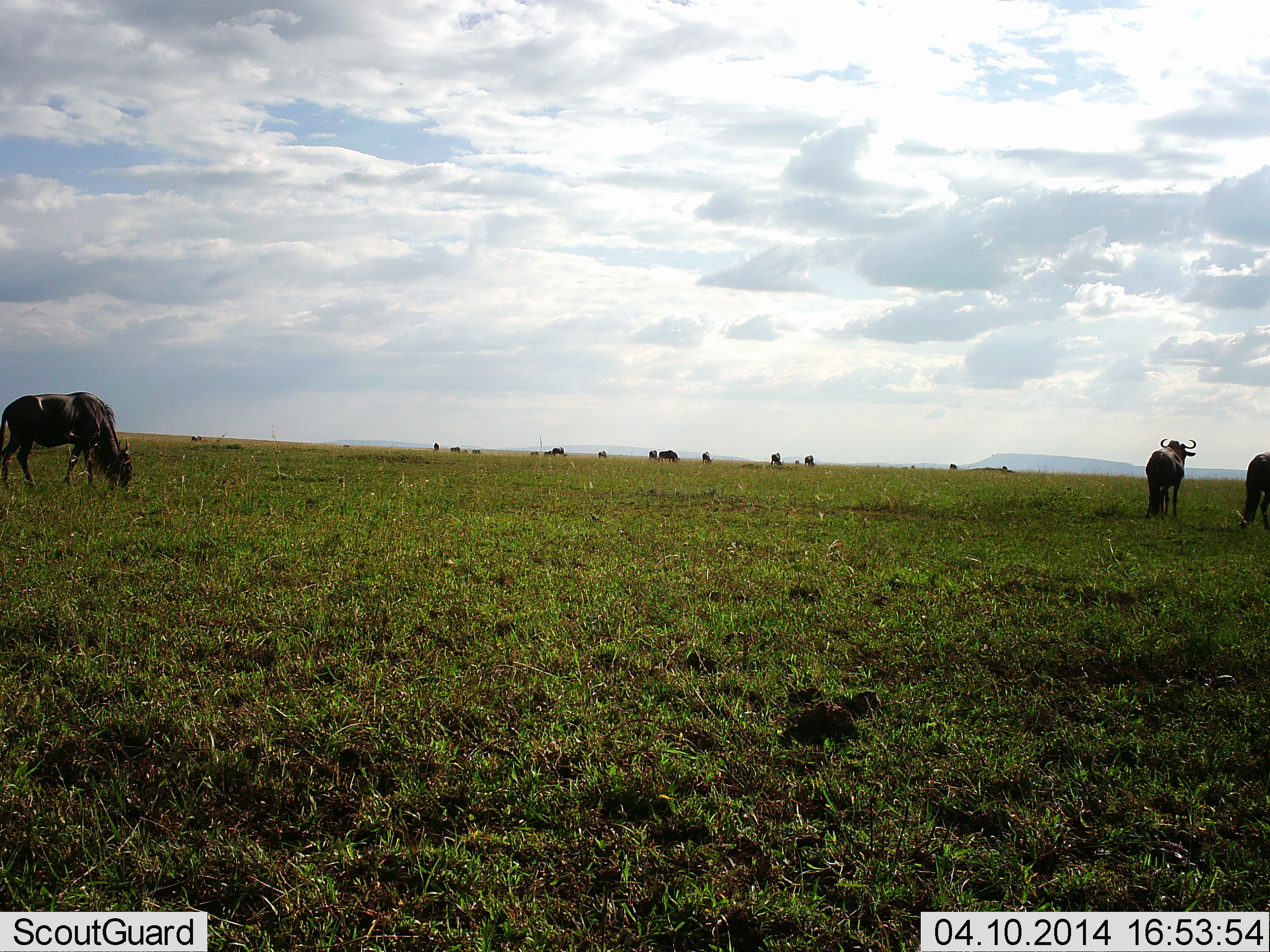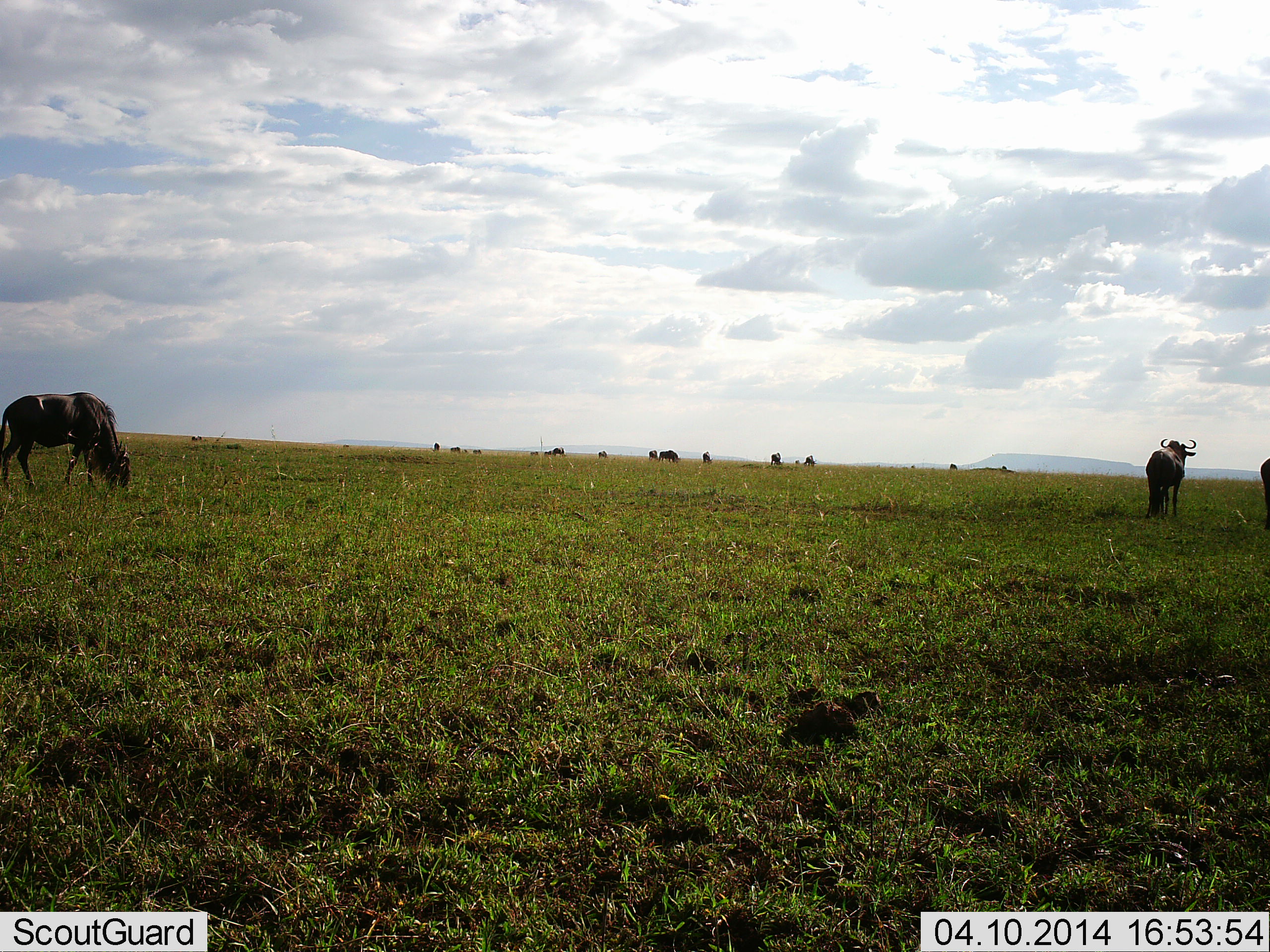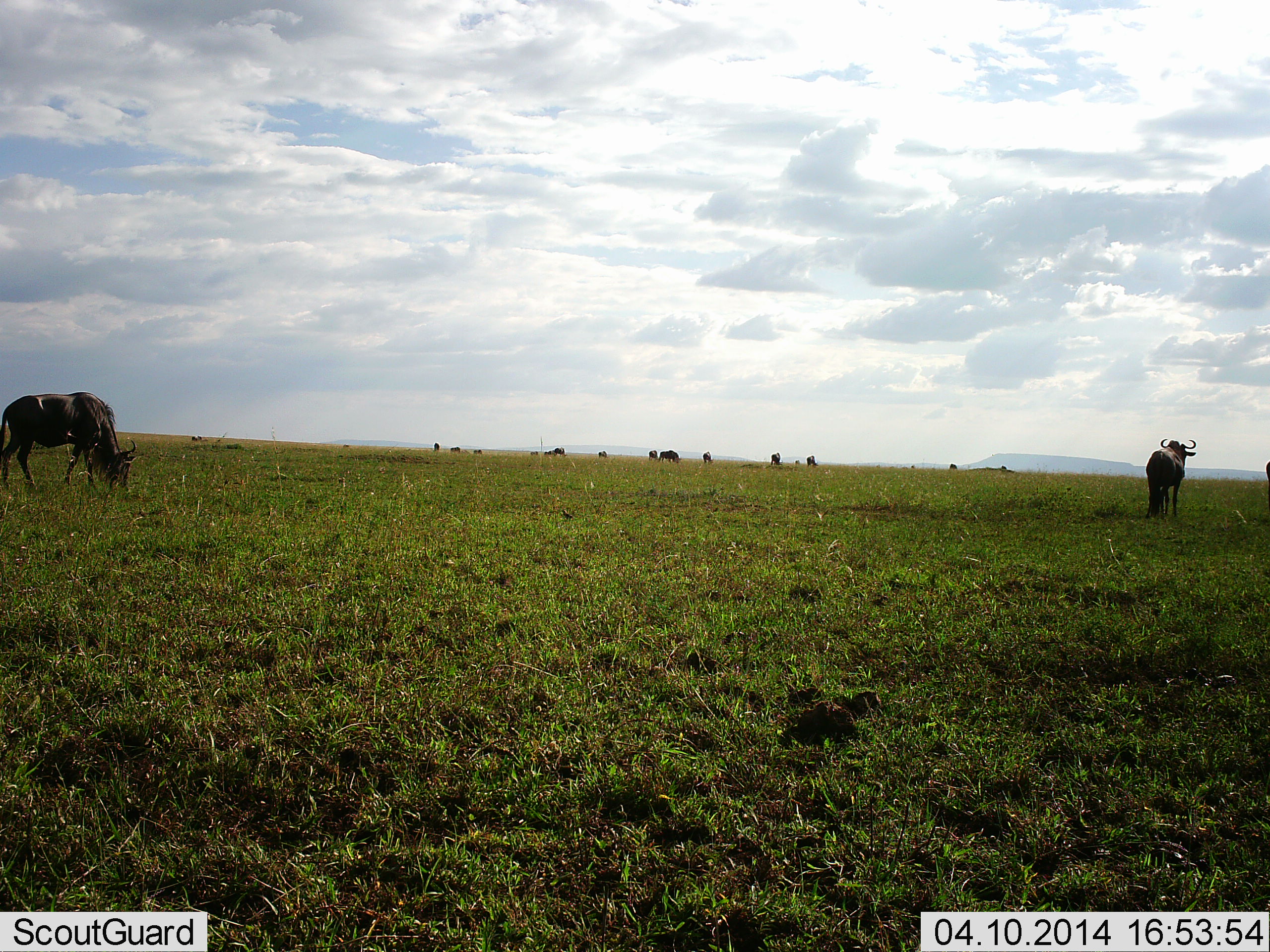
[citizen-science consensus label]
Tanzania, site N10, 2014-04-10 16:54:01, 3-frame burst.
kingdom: Animalia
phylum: Chordata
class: Mammalia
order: Artiodactyla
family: Bovidae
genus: Connochaetes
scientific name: Connochaetes taurinus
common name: blue wildebeest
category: wildebeest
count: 11-50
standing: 50%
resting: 0%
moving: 20%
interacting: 0%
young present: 0%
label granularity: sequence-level